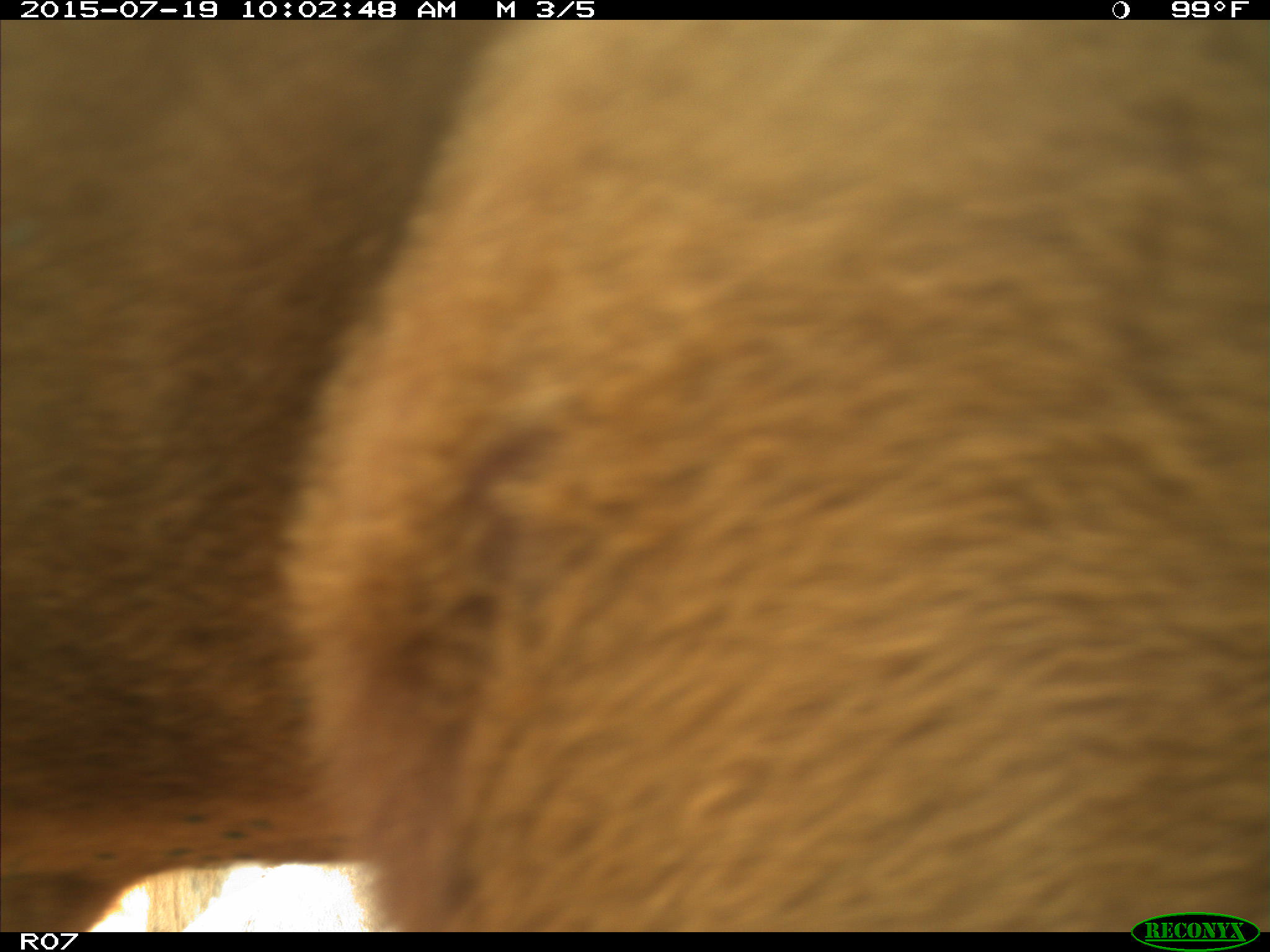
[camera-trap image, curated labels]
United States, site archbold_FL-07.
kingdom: Animalia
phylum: Chordata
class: Mammalia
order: Artiodactyla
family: Bovidae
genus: Bos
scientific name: Bos taurus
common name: domestic cow